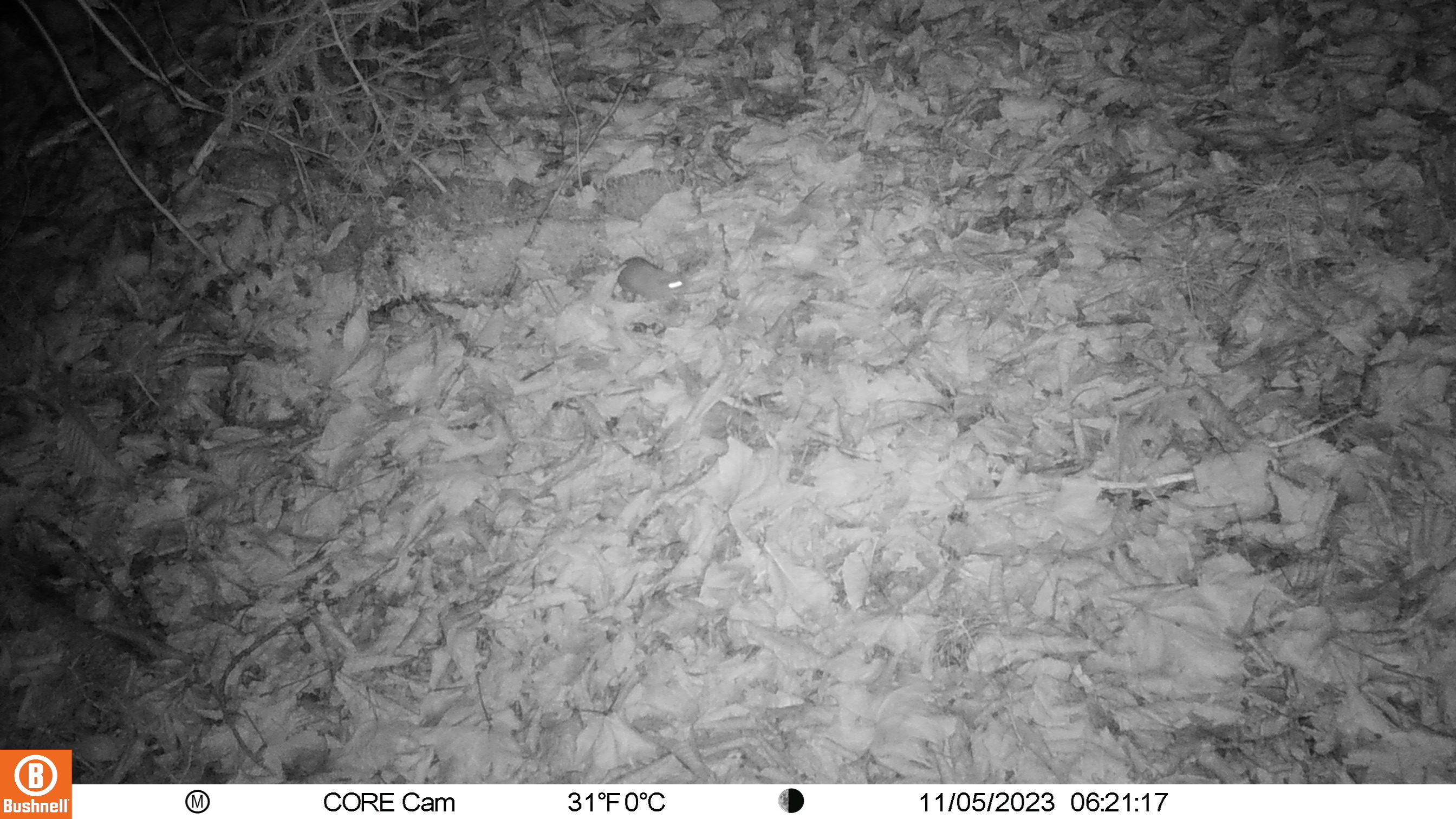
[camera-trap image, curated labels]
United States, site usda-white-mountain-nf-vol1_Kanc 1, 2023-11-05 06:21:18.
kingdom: Animalia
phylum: Chordata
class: Mammalia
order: Rodentia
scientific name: Rodentia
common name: mouse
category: mouse sp.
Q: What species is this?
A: Mouse sp. (mouse) (Rodentia).